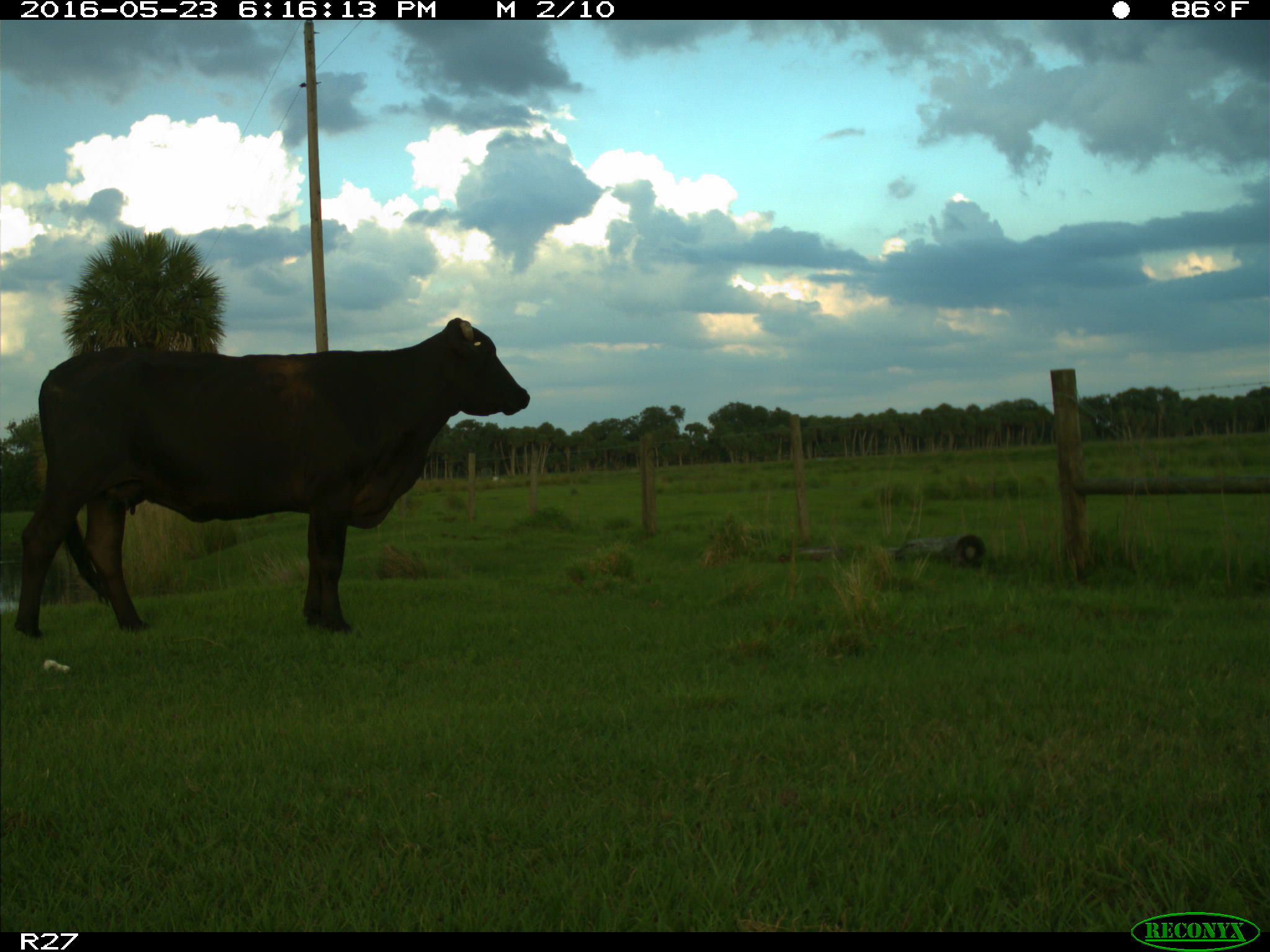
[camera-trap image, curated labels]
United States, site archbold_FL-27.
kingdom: Animalia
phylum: Chordata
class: Mammalia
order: Artiodactyla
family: Bovidae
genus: Bos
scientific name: Bos taurus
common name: domestic cow